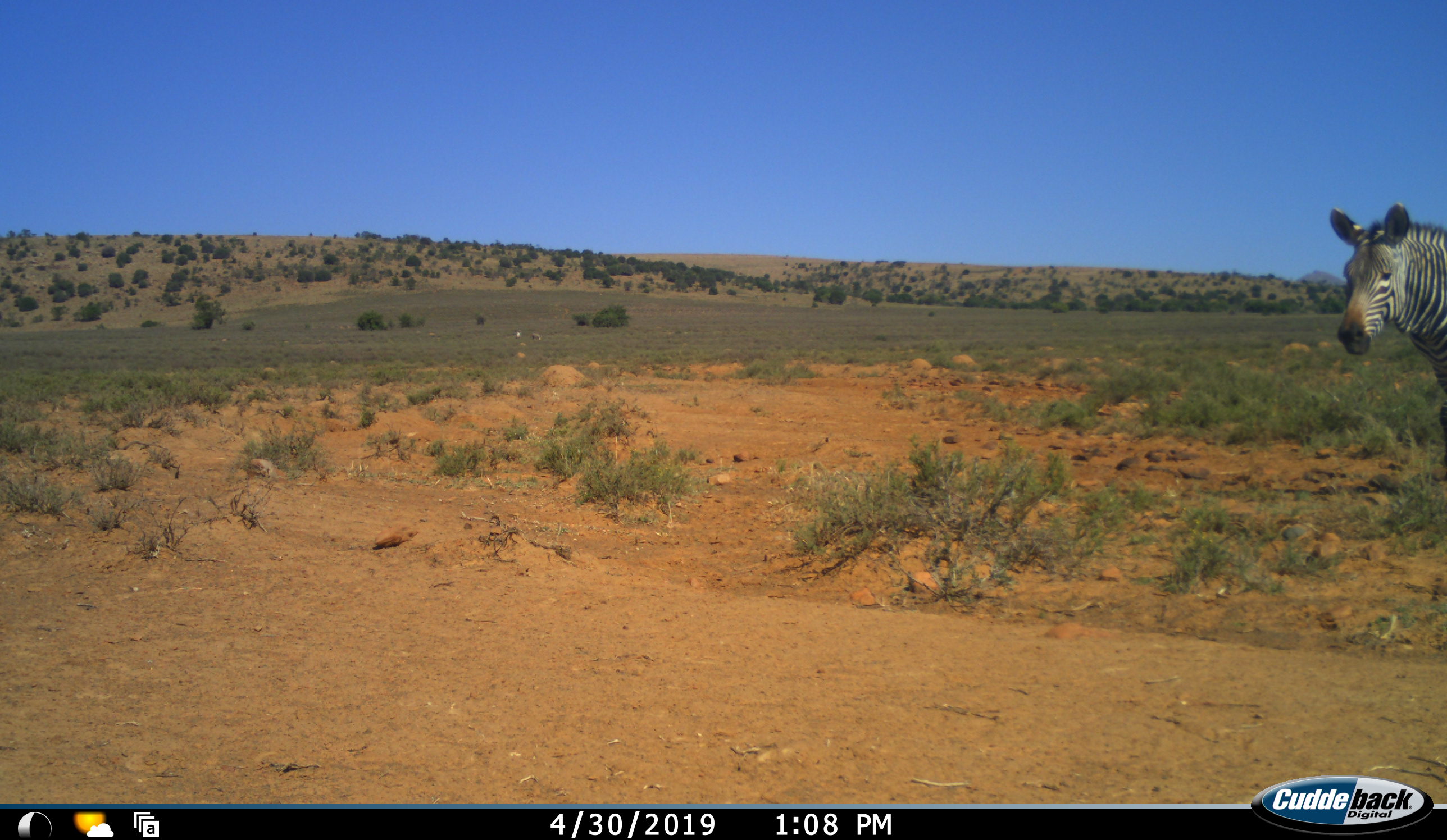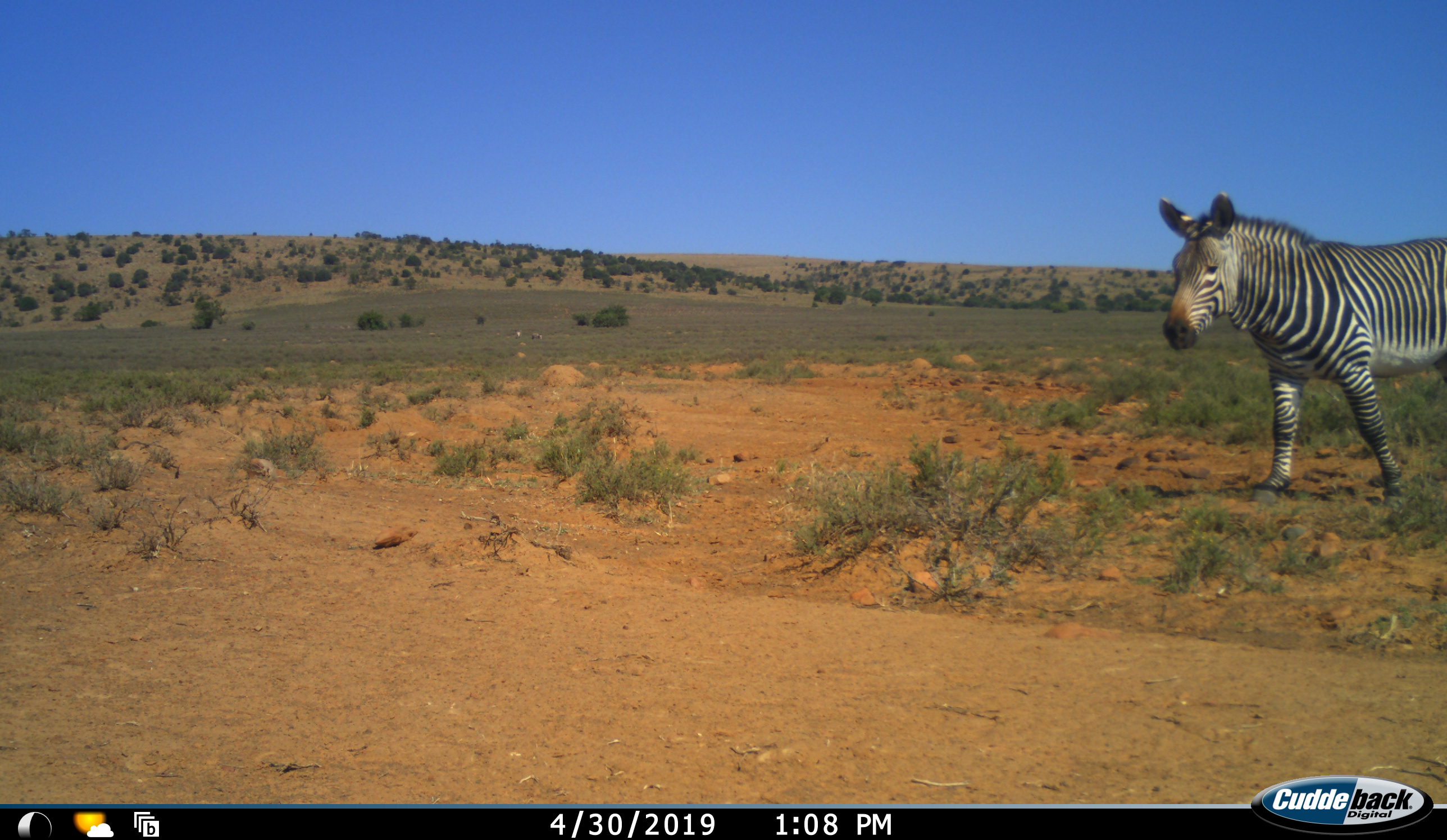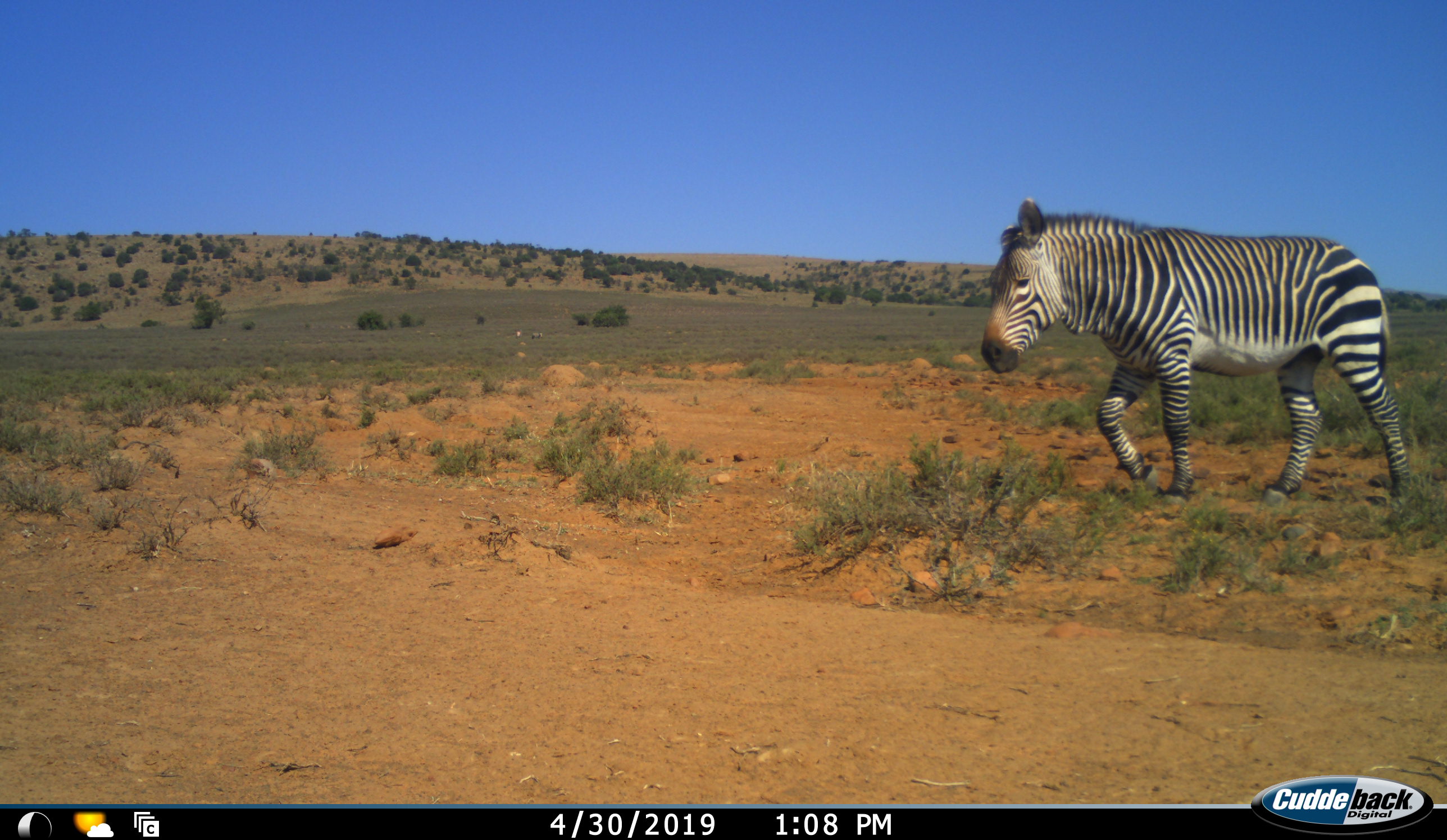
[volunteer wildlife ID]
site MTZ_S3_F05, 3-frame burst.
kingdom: Animalia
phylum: Chordata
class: Mammalia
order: Perissodactyla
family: Equidae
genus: Equus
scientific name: Equus zebra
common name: mountain zebra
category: zebramountain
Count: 1.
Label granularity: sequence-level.